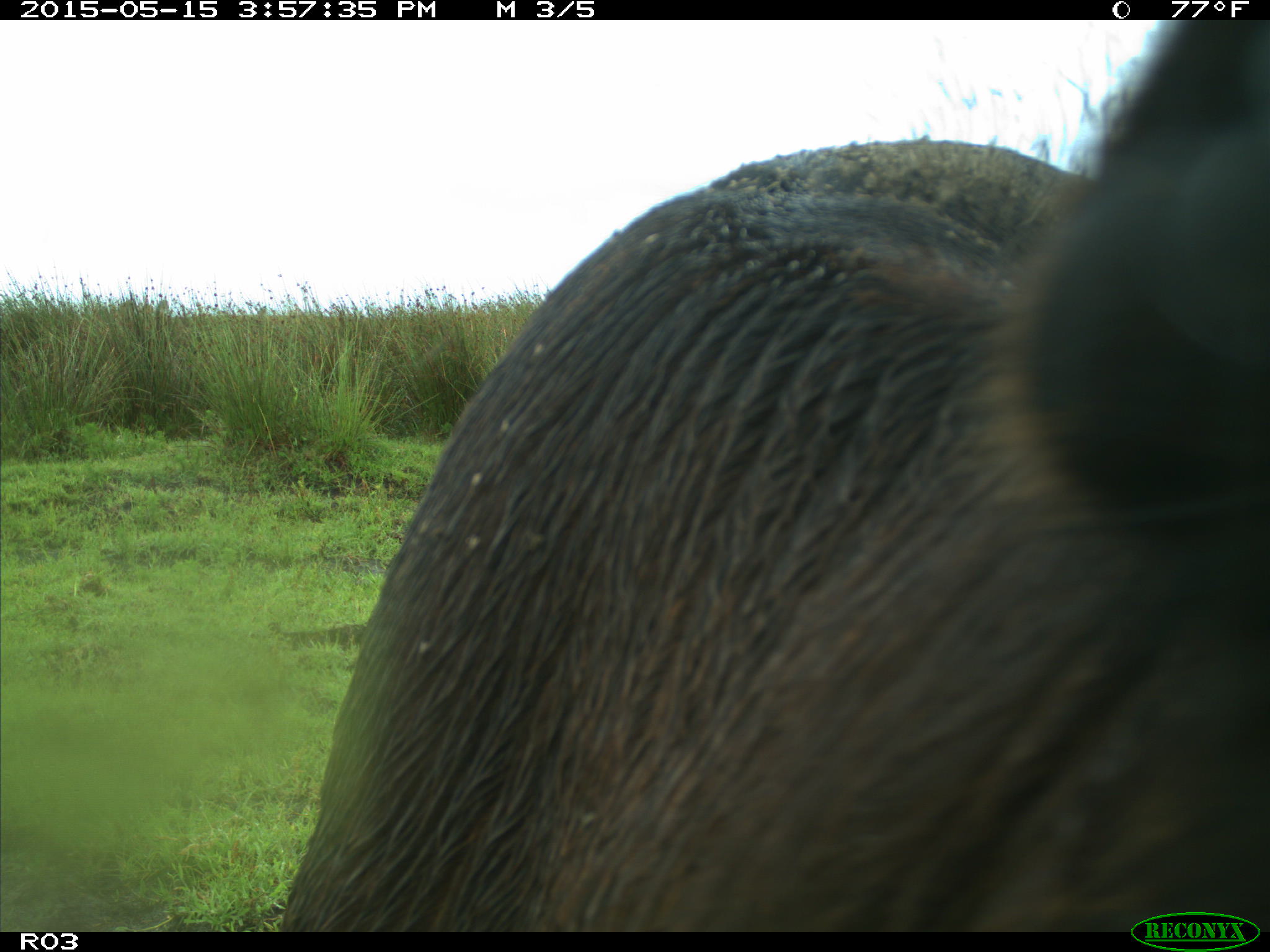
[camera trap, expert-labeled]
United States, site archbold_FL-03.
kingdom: Animalia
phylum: Chordata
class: Mammalia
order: Artiodactyla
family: Bovidae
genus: Bos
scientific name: Bos taurus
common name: domestic cow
Bos taurus (domestic cow).